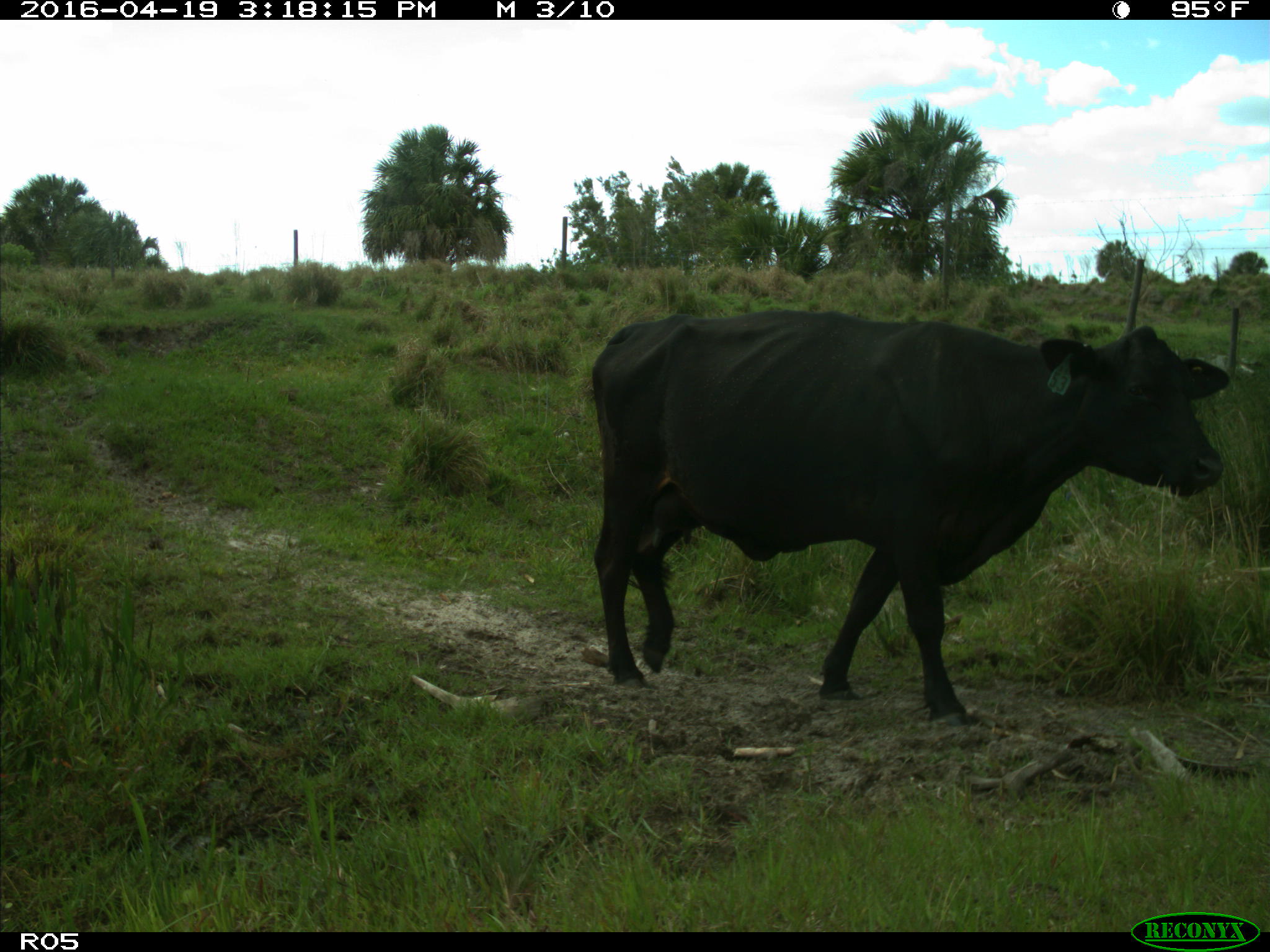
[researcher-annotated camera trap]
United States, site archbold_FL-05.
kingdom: Animalia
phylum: Chordata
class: Mammalia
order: Artiodactyla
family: Bovidae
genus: Bos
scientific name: Bos taurus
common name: domestic cow